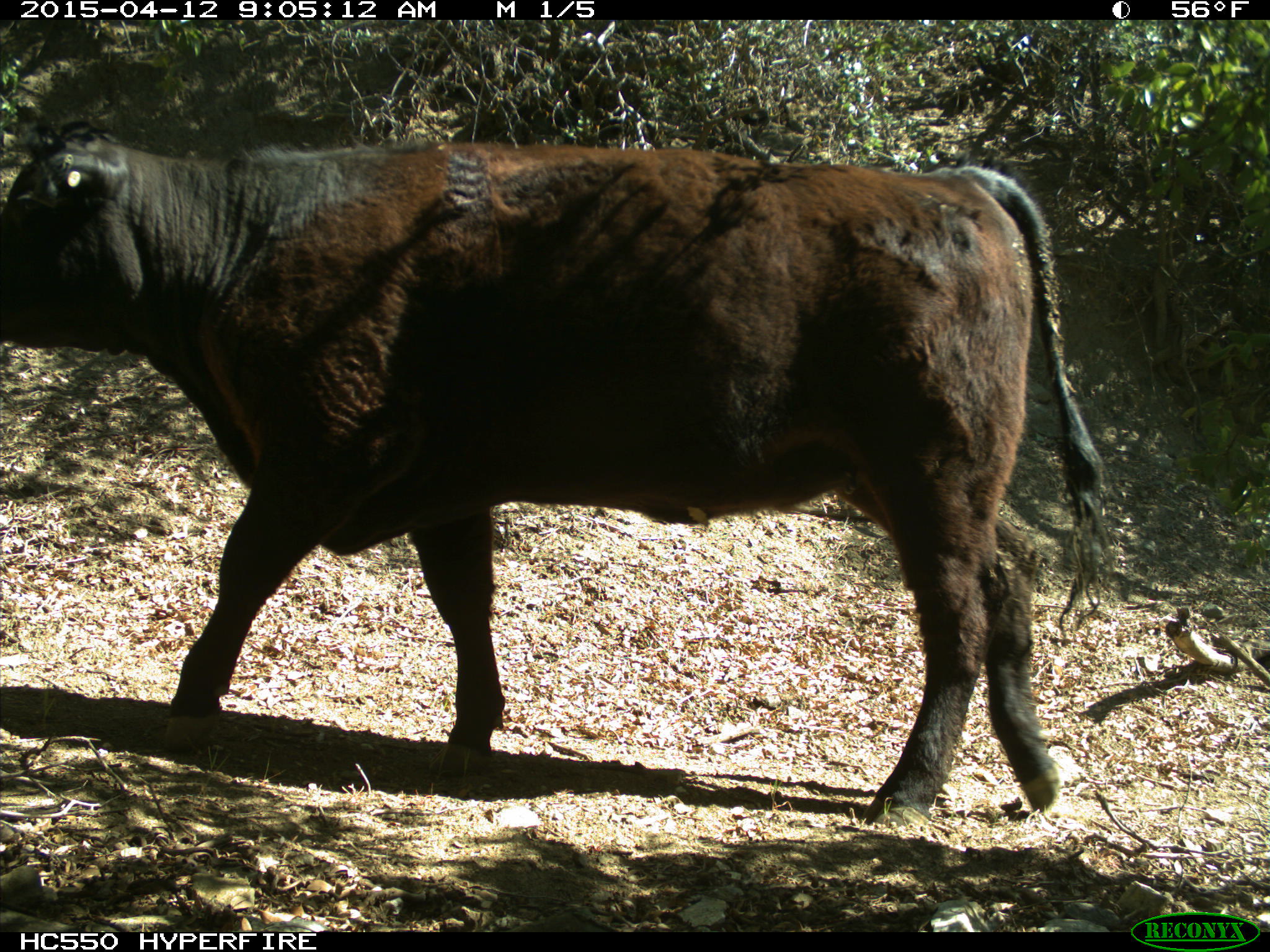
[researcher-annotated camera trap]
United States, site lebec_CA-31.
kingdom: Animalia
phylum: Chordata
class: Mammalia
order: Artiodactyla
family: Bovidae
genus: Bos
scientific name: Bos taurus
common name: domestic cow